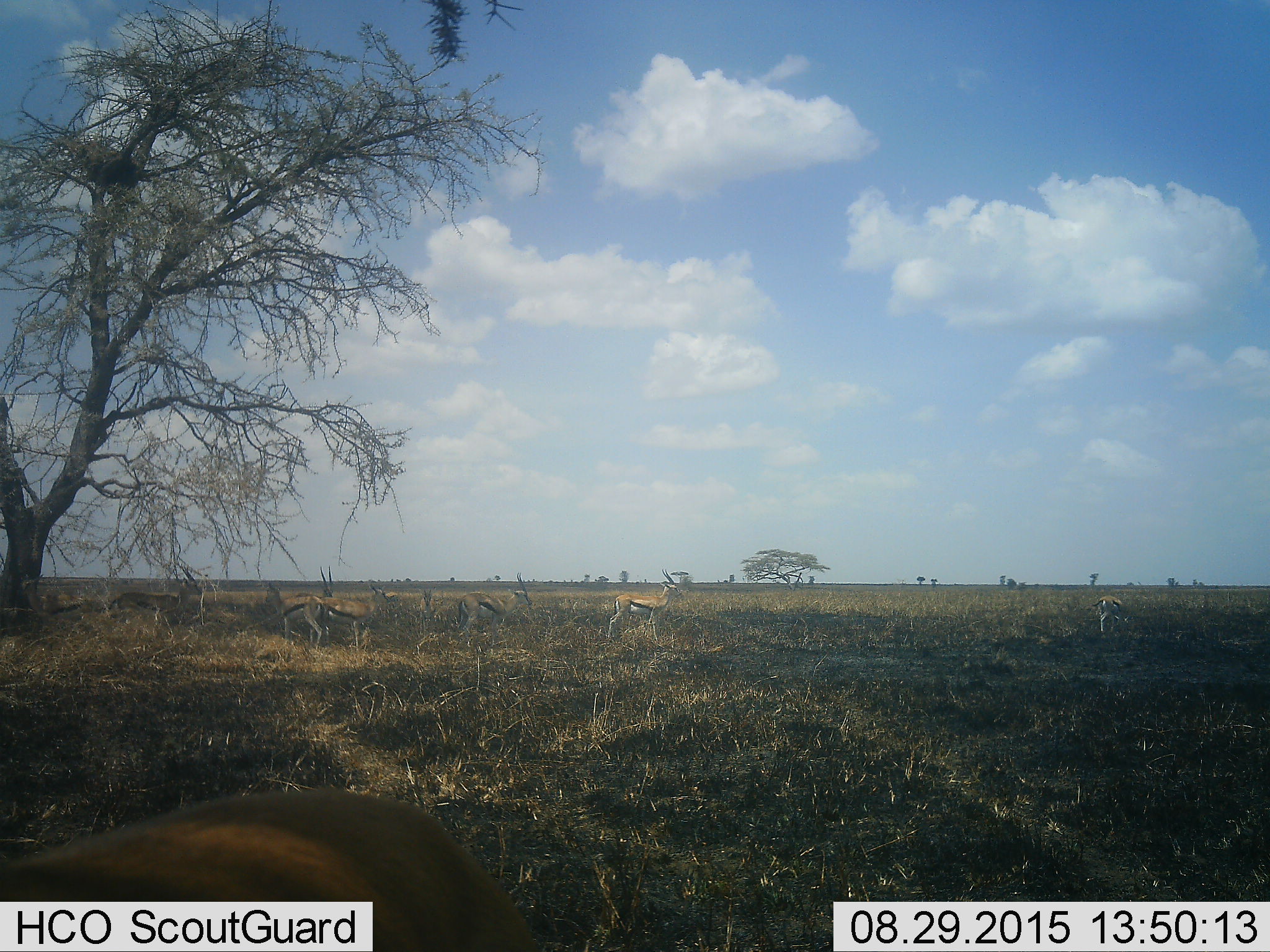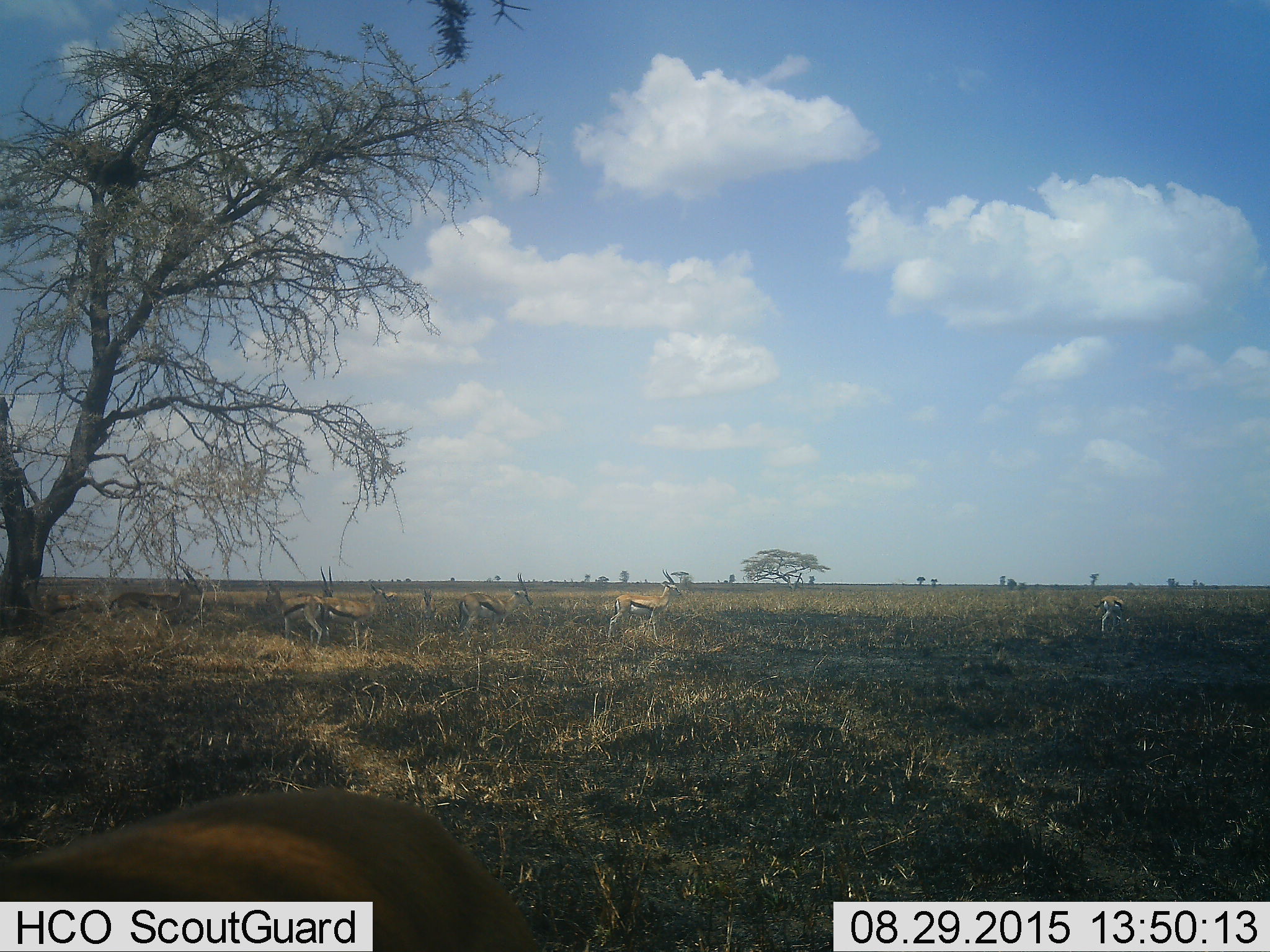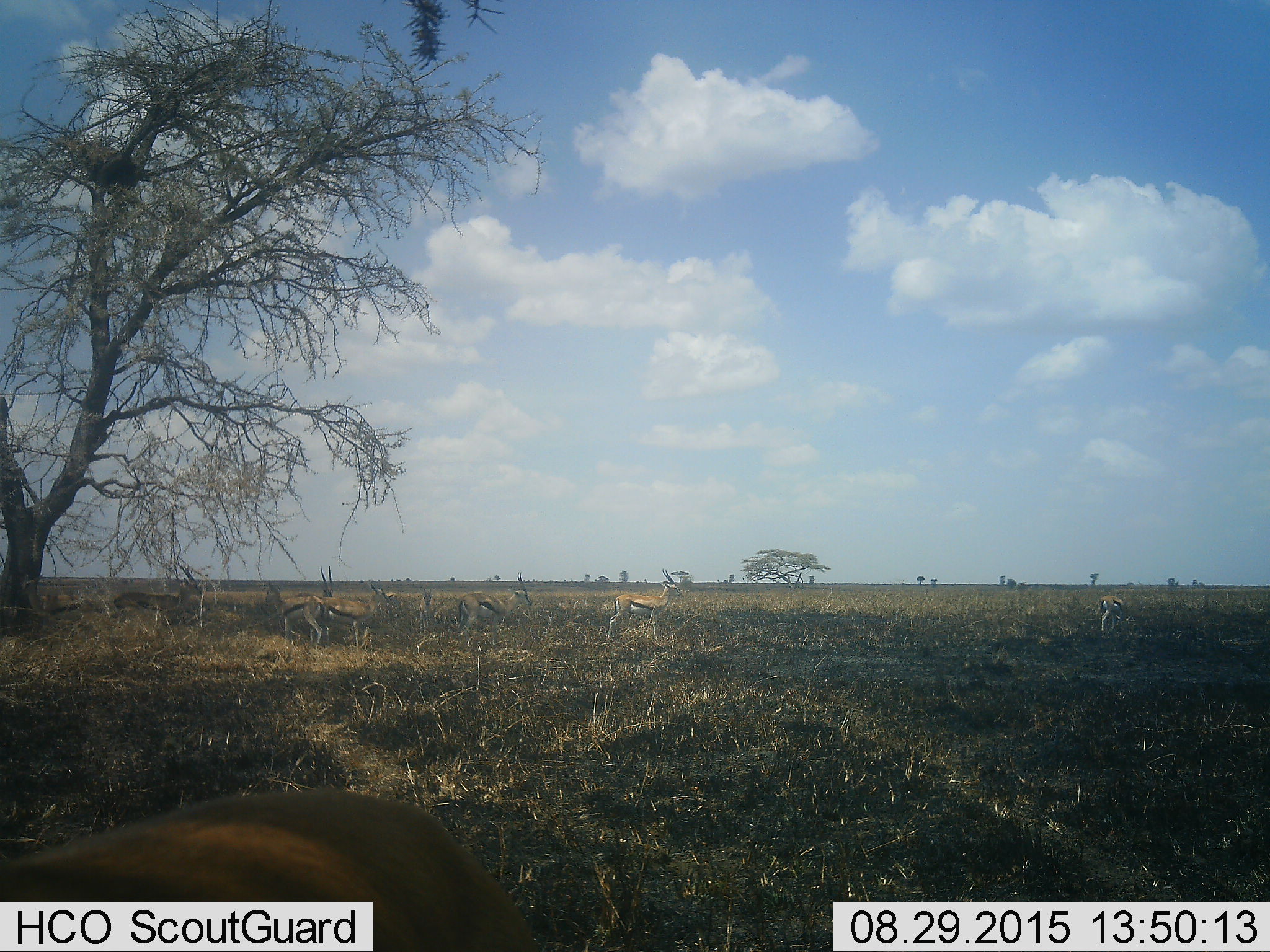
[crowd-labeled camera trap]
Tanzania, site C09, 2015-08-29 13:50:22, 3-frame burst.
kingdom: Animalia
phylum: Chordata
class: Mammalia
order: Artiodactyla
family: Bovidae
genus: Eudorcas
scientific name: Eudorcas thomsonii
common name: thomson's gazelle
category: gazellethomsons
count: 9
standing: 100%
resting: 8%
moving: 25%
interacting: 8%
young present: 25%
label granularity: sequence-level